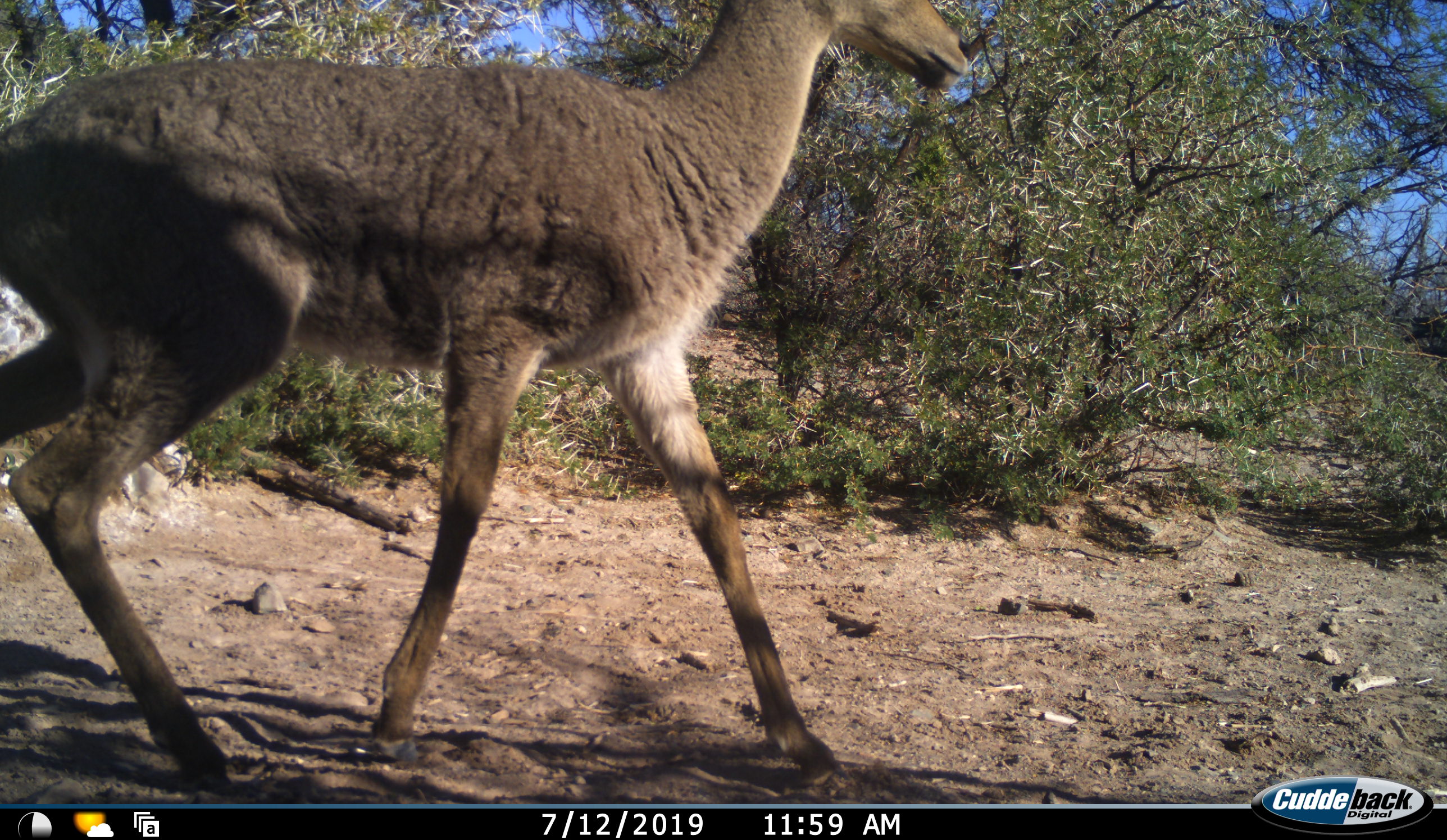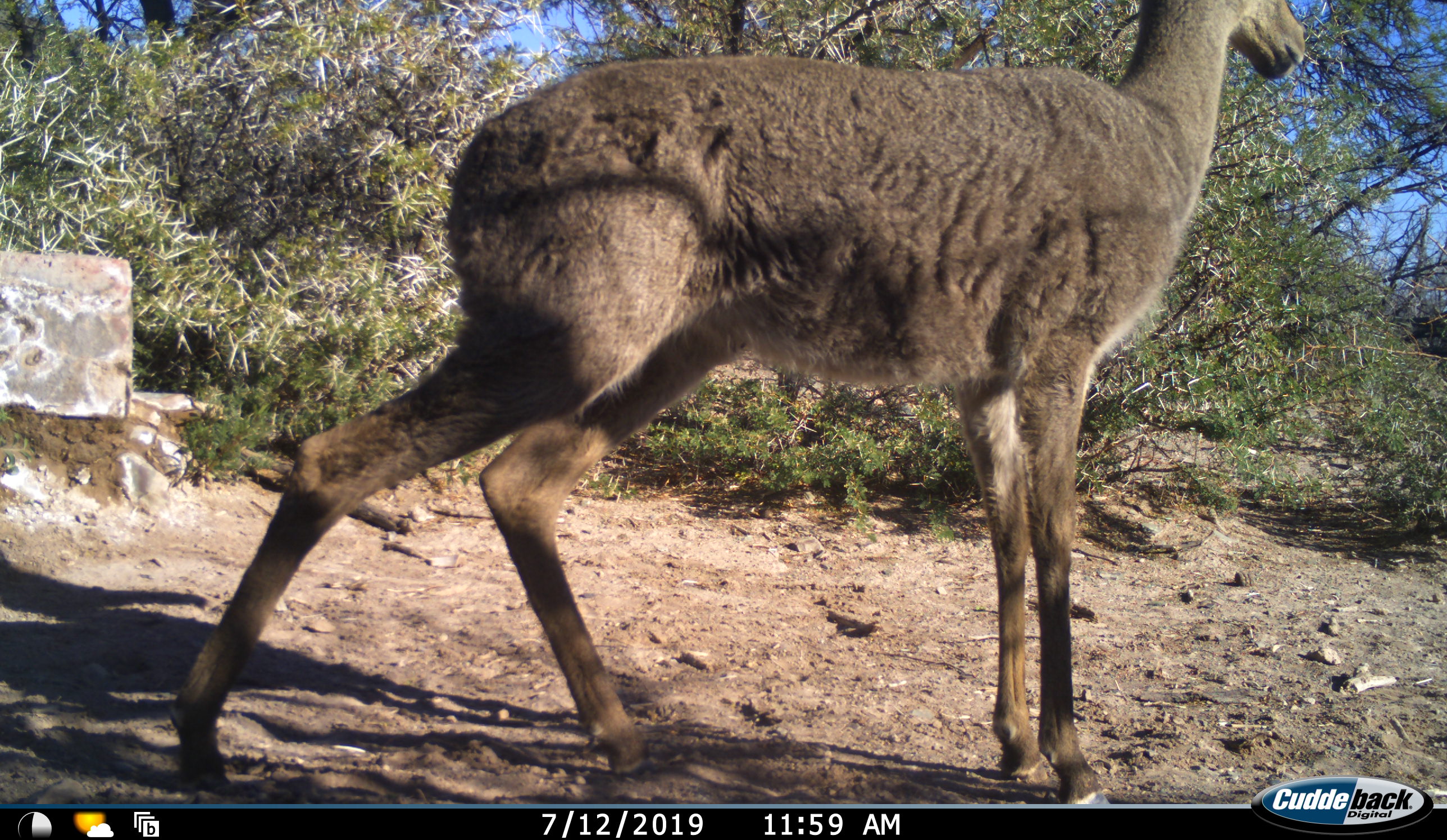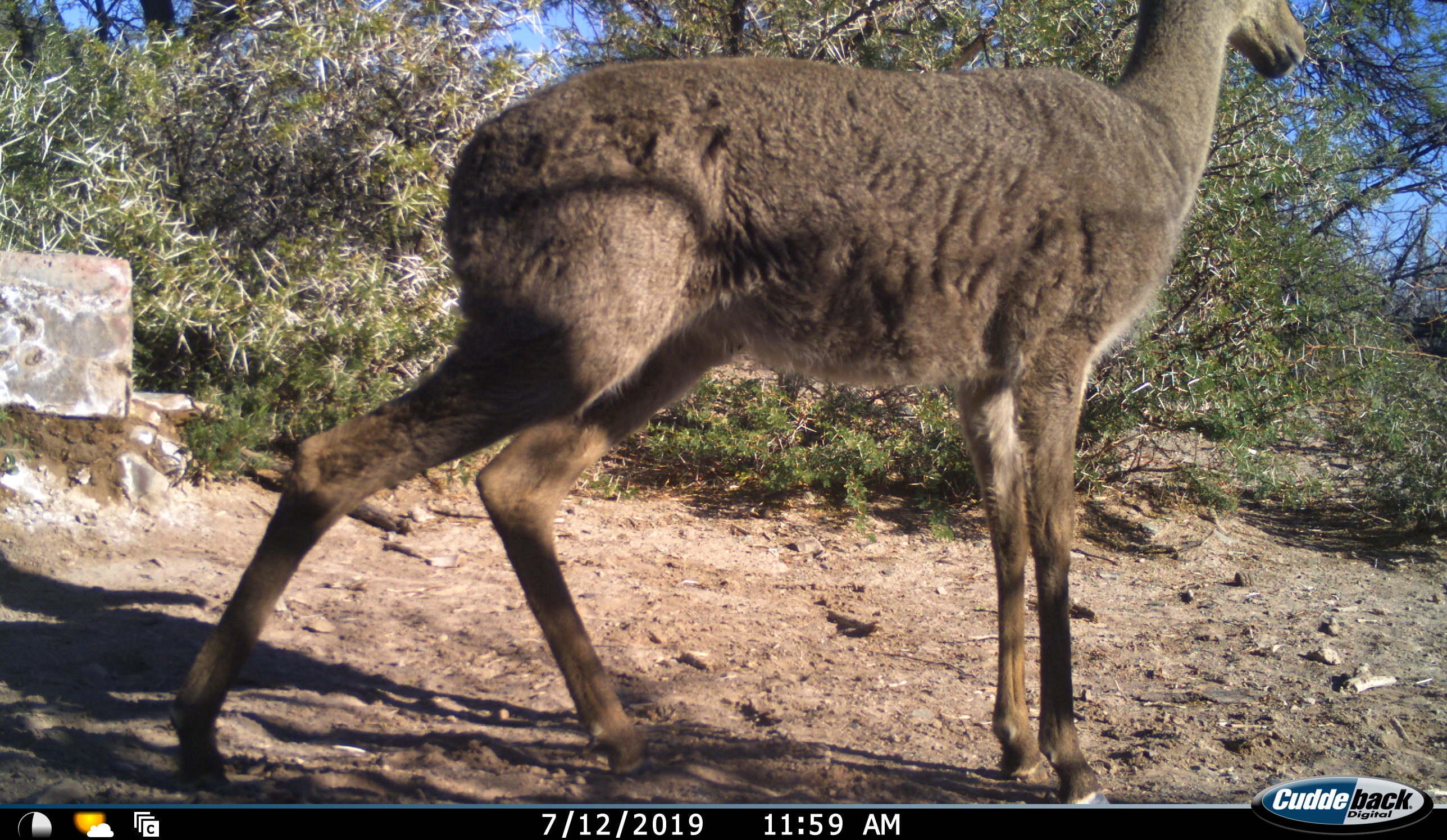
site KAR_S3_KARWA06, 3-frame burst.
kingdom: Animalia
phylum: Chordata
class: Mammalia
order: Artiodactyla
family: Bovidae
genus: Pelea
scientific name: Pelea capreolus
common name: grey rhebok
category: rhebokgrey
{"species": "rhebokgrey (grey rhebok) (Pelea capreolus)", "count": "1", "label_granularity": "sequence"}